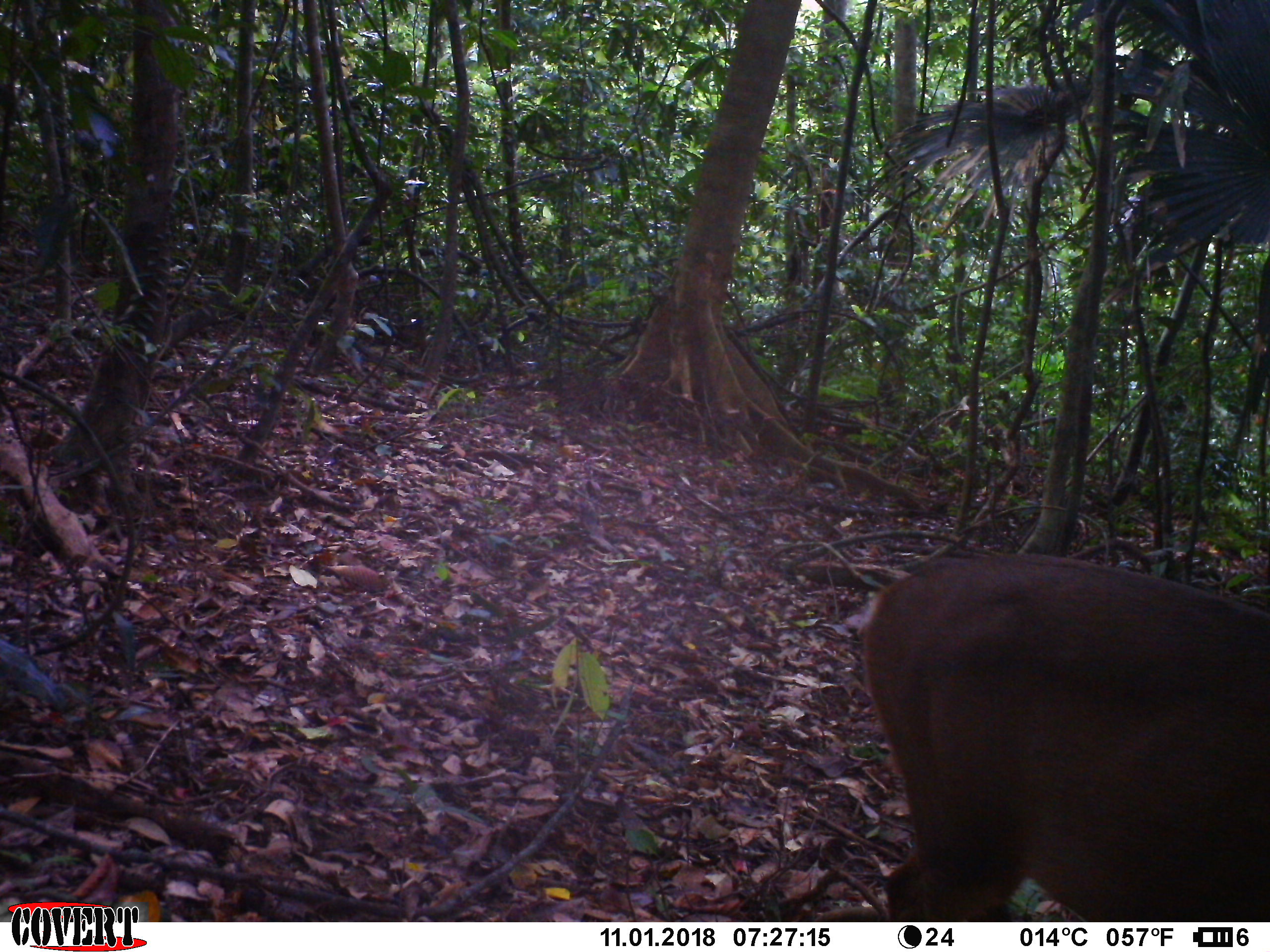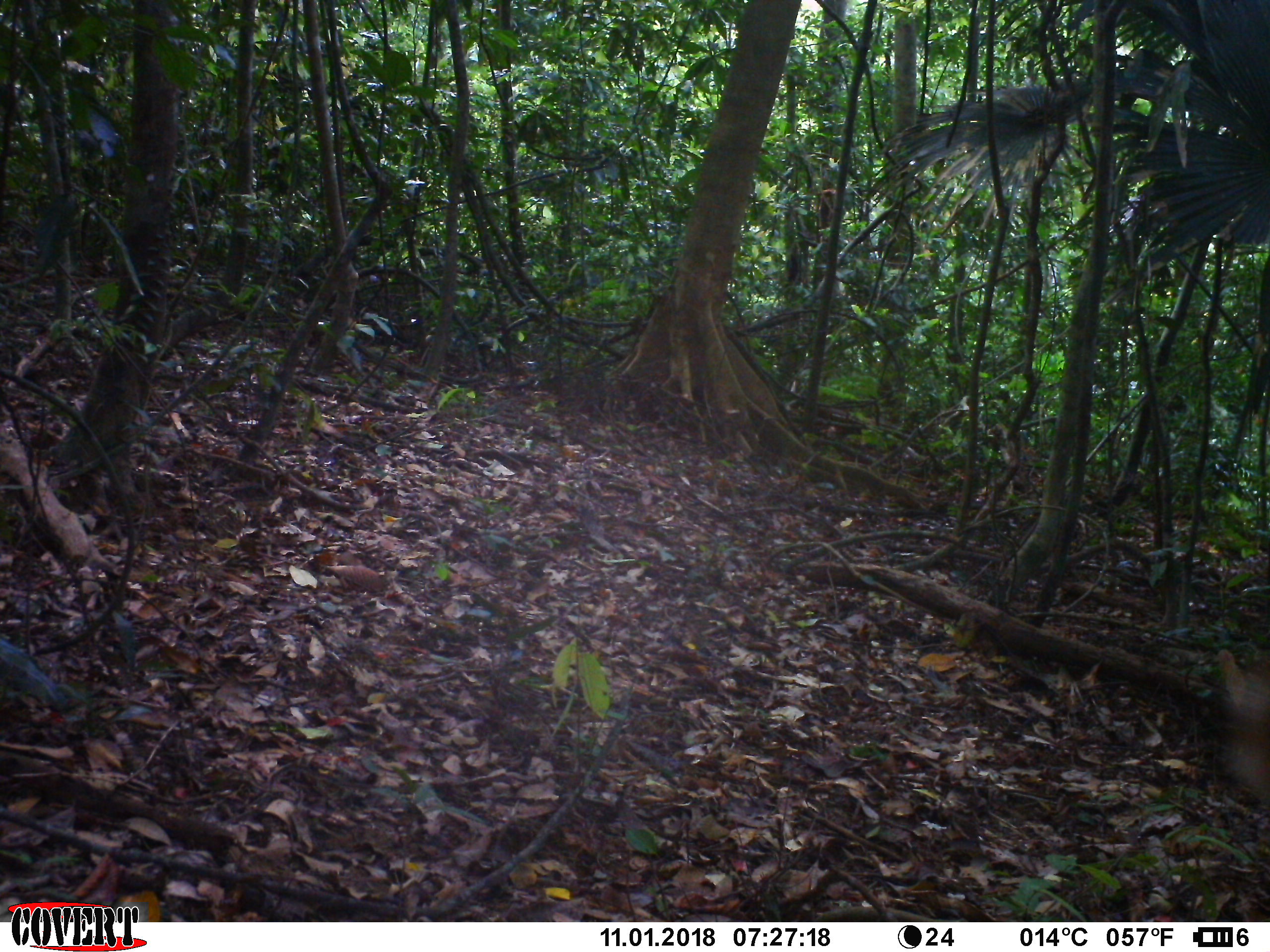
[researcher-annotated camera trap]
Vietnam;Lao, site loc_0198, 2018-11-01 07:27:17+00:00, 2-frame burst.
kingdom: Animalia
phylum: Chordata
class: Mammalia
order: Artiodactyla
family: Cervidae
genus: Muntiacus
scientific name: Muntiacus vuquangensis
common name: large-antlered muntjac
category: large antlered muntjac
Large antlered muntjac (large-antlered muntjac) (Muntiacus vuquangensis). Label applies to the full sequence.